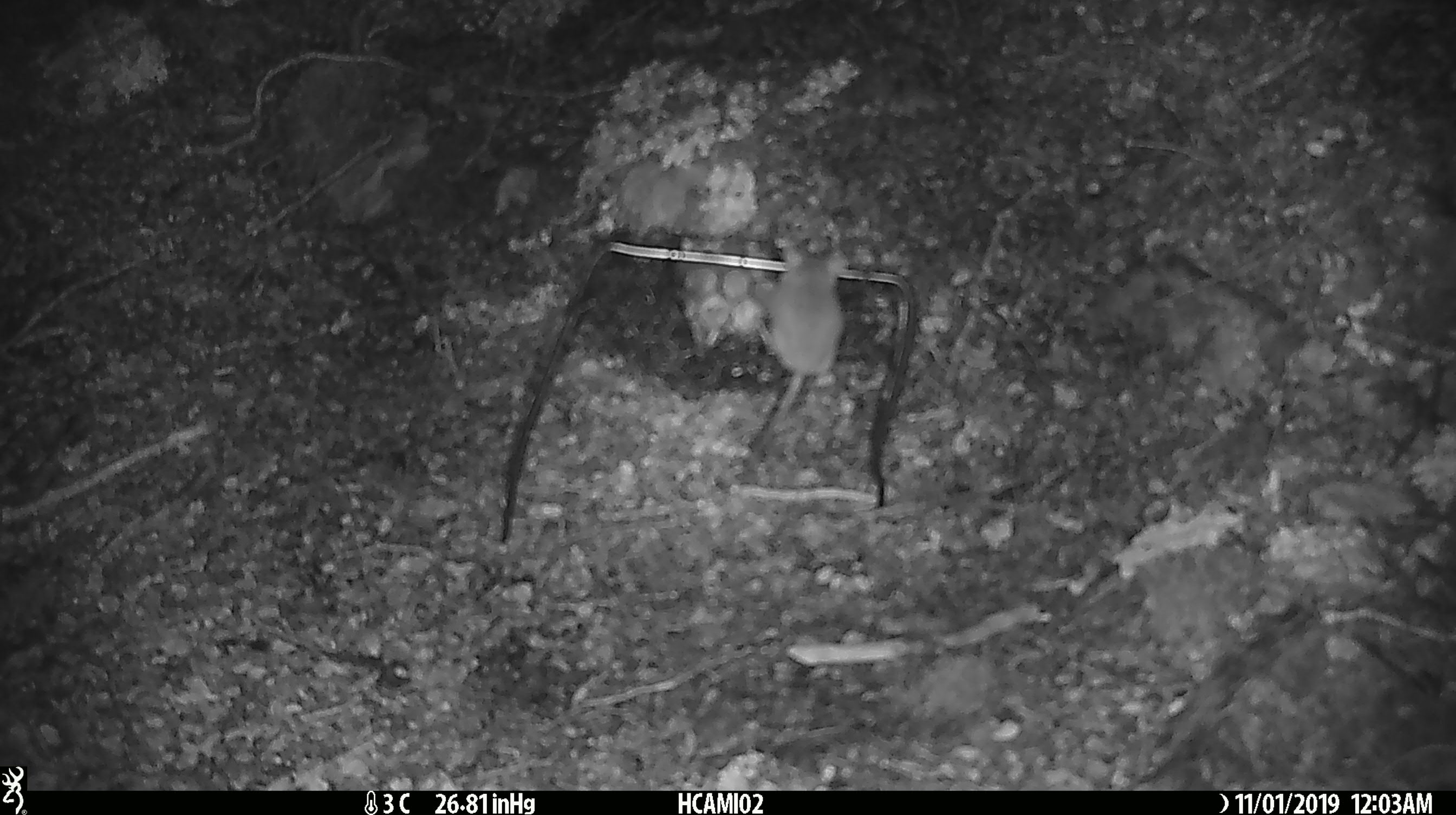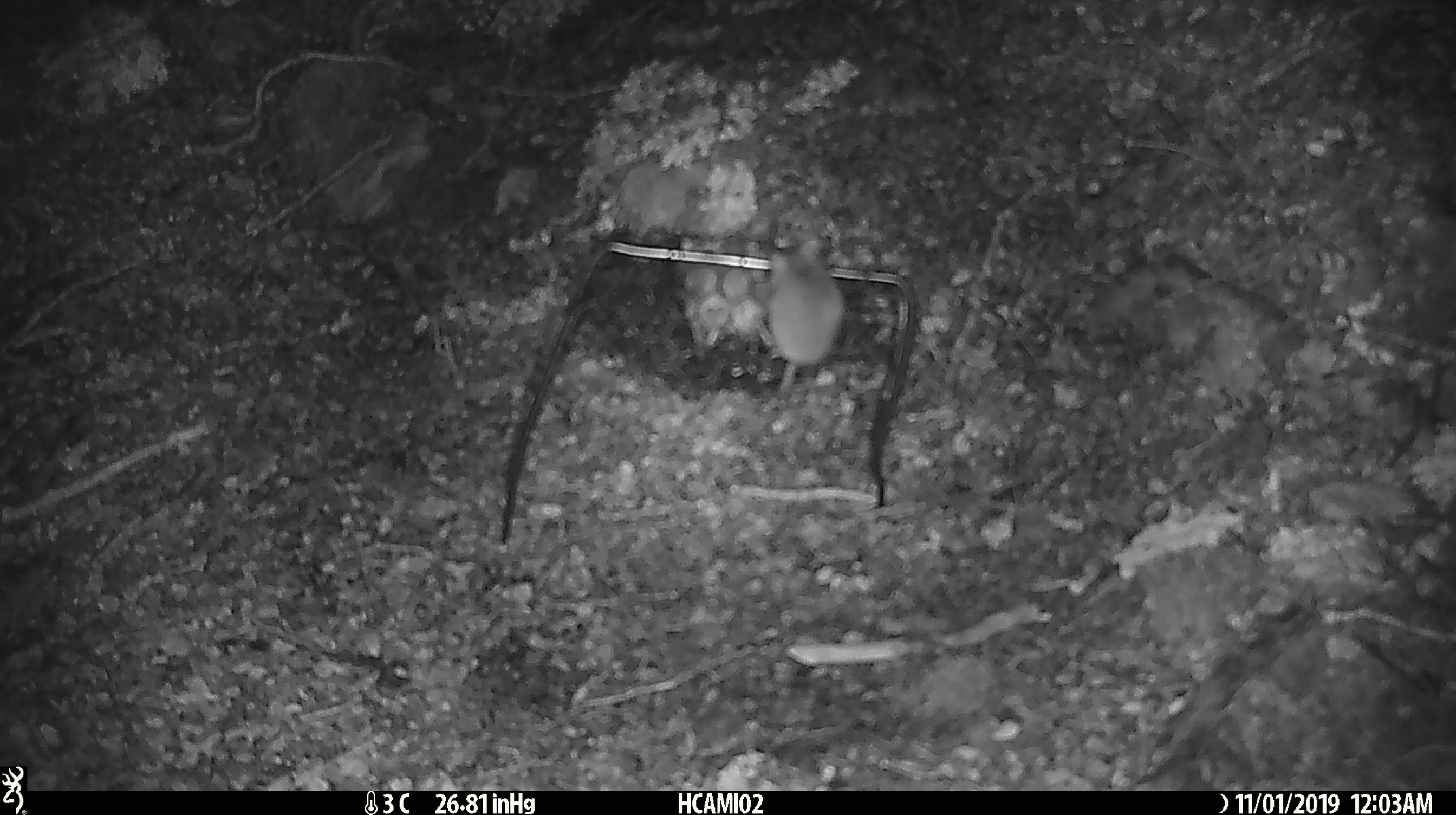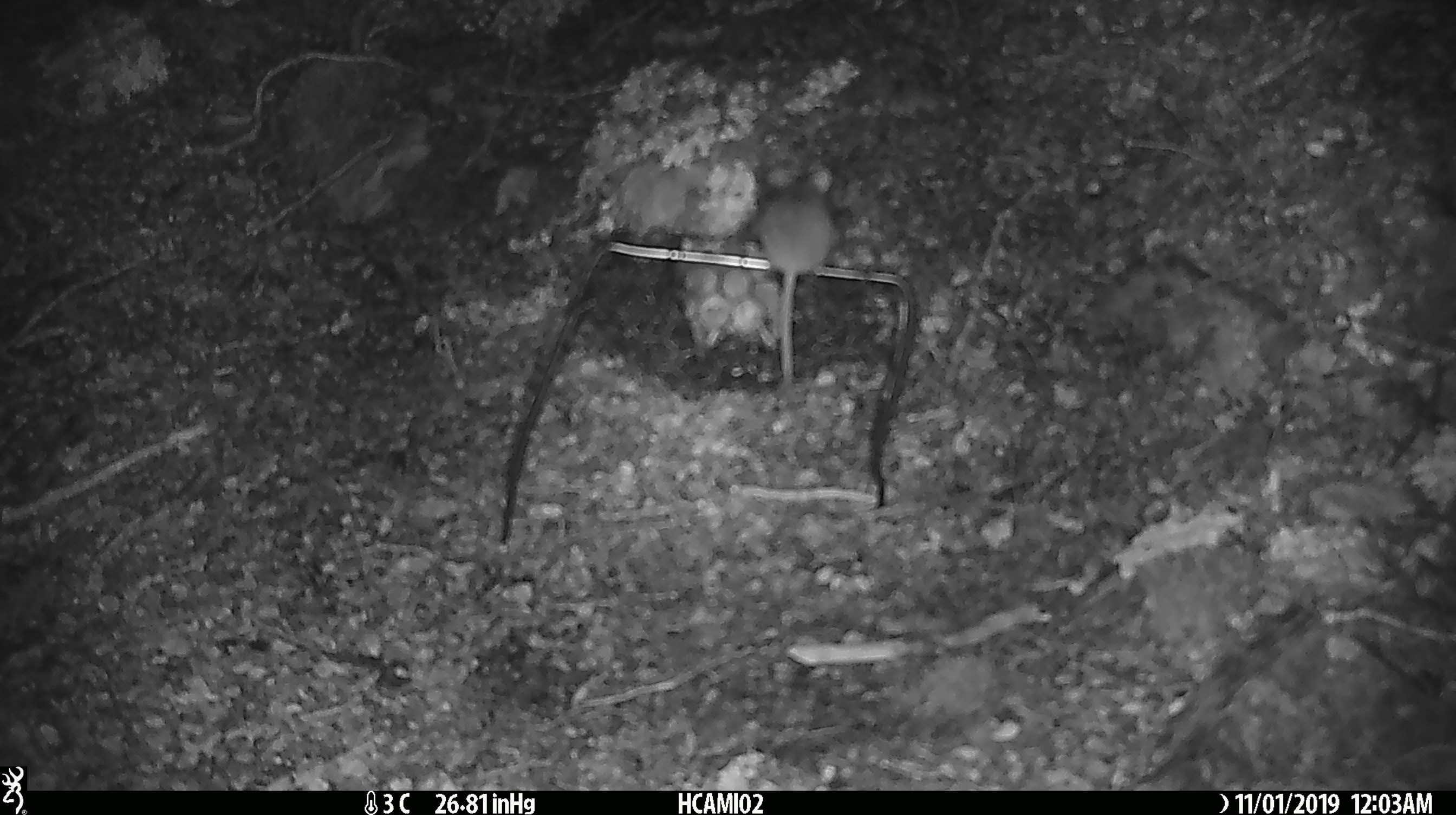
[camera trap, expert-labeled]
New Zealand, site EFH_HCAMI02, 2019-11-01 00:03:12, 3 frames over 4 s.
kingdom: Animalia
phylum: Chordata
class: Mammalia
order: Rodentia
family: Muridae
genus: Mus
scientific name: Mus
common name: mouse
Mouse (Mus).